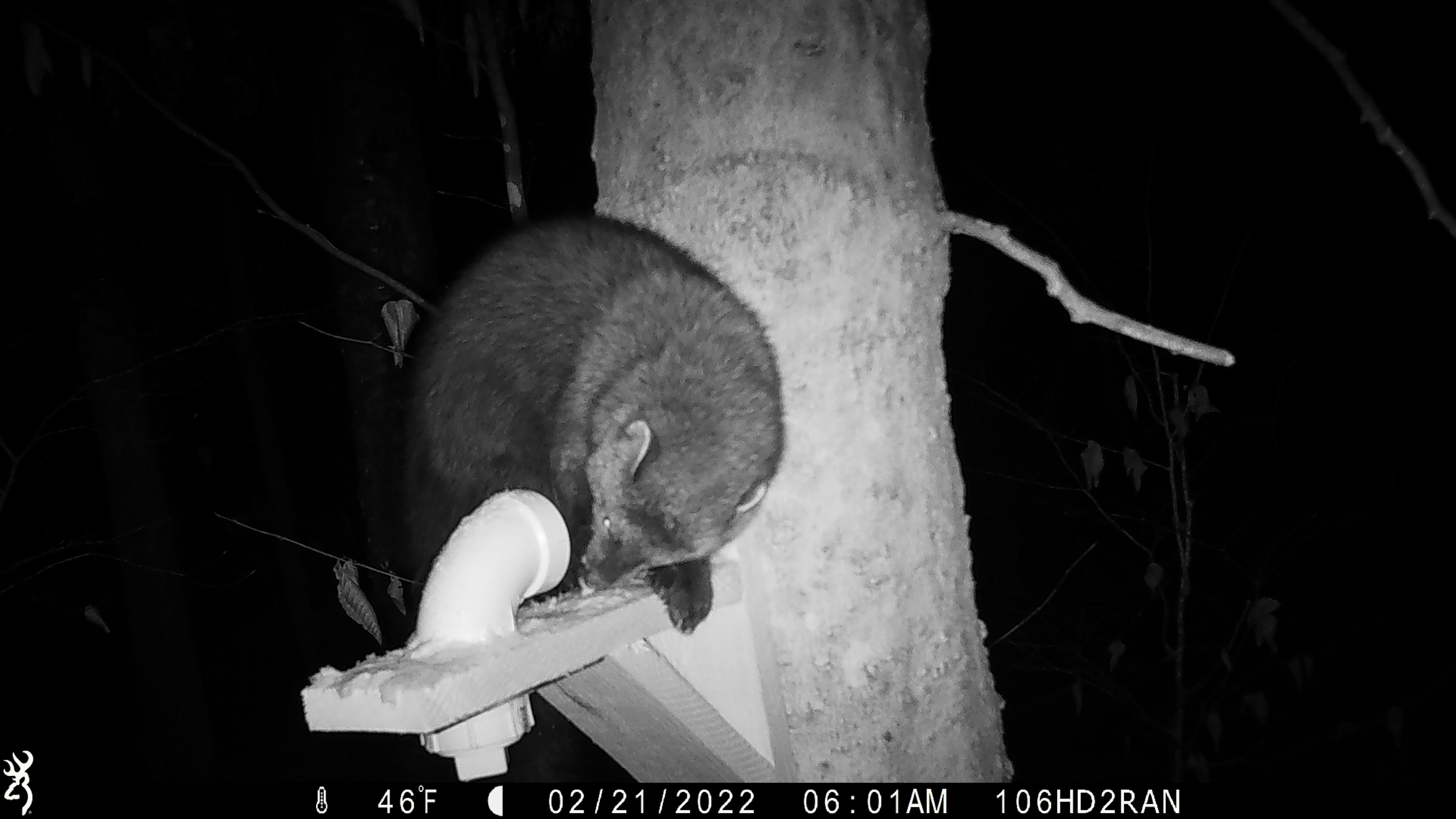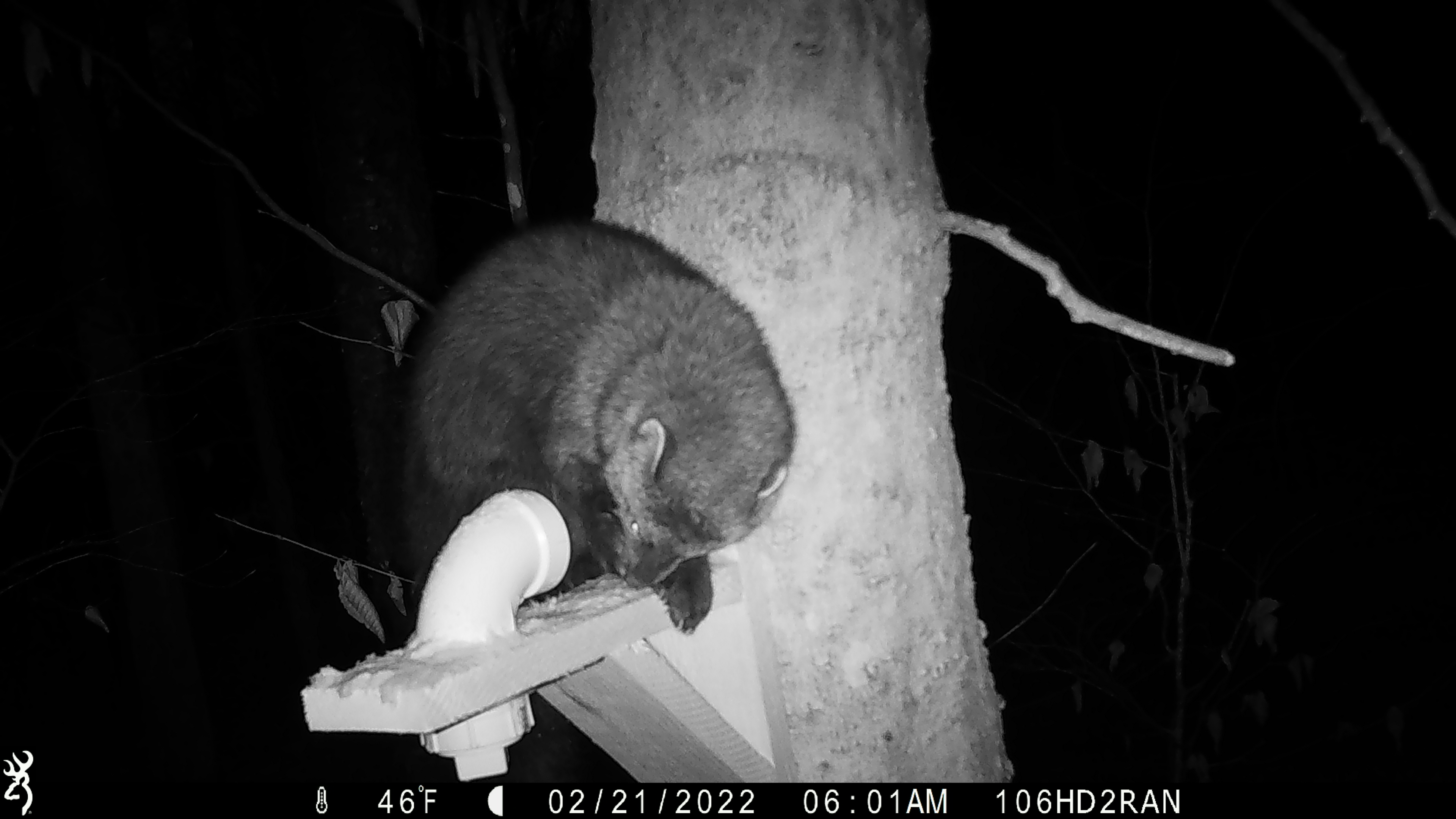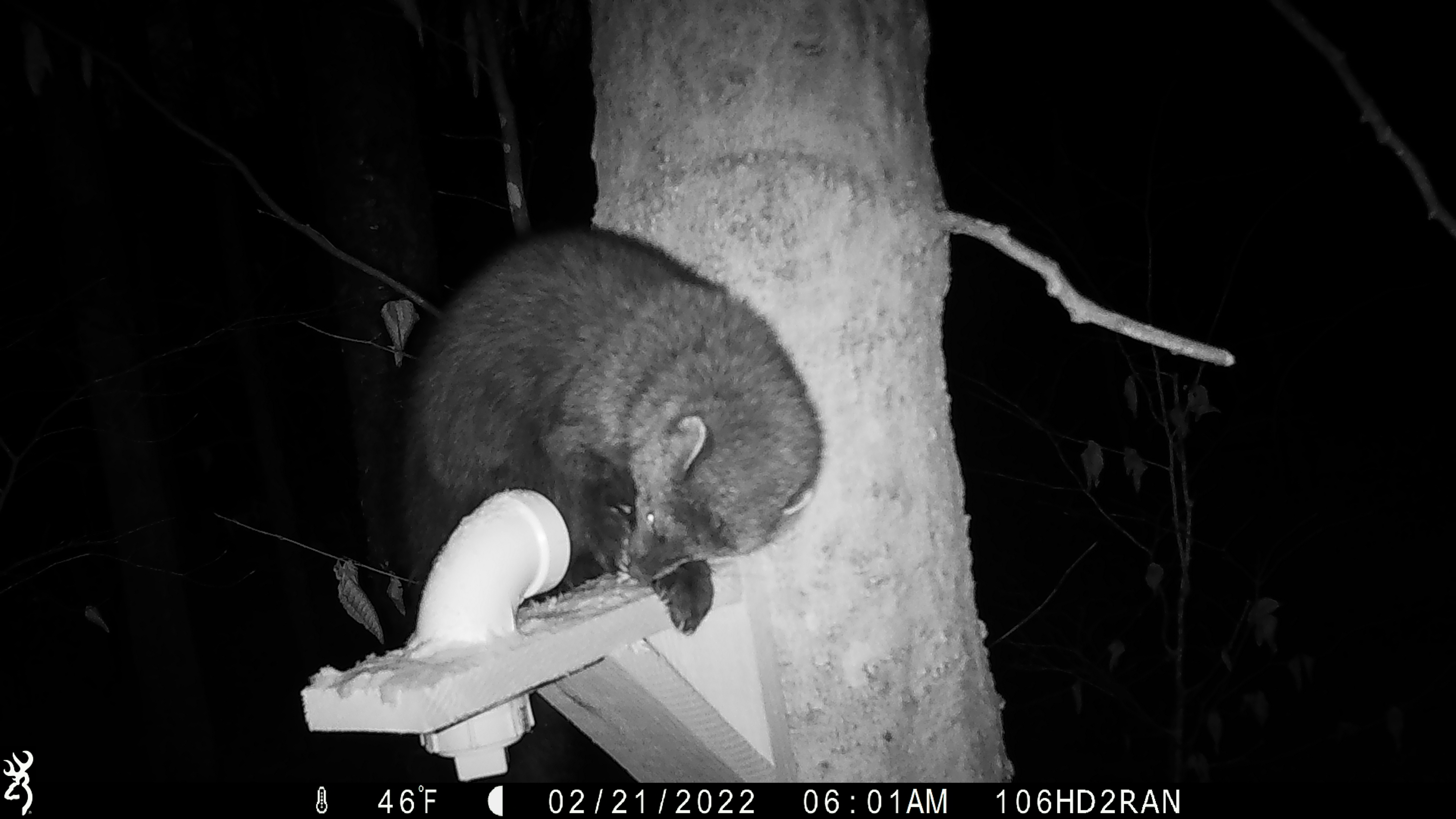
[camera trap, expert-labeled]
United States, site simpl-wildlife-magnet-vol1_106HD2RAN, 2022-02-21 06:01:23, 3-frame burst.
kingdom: Animalia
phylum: Chordata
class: Mammalia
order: Carnivora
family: Mustelidae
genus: Pekania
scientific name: Pekania pennanti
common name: fisher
Fisher (Pekania pennanti).